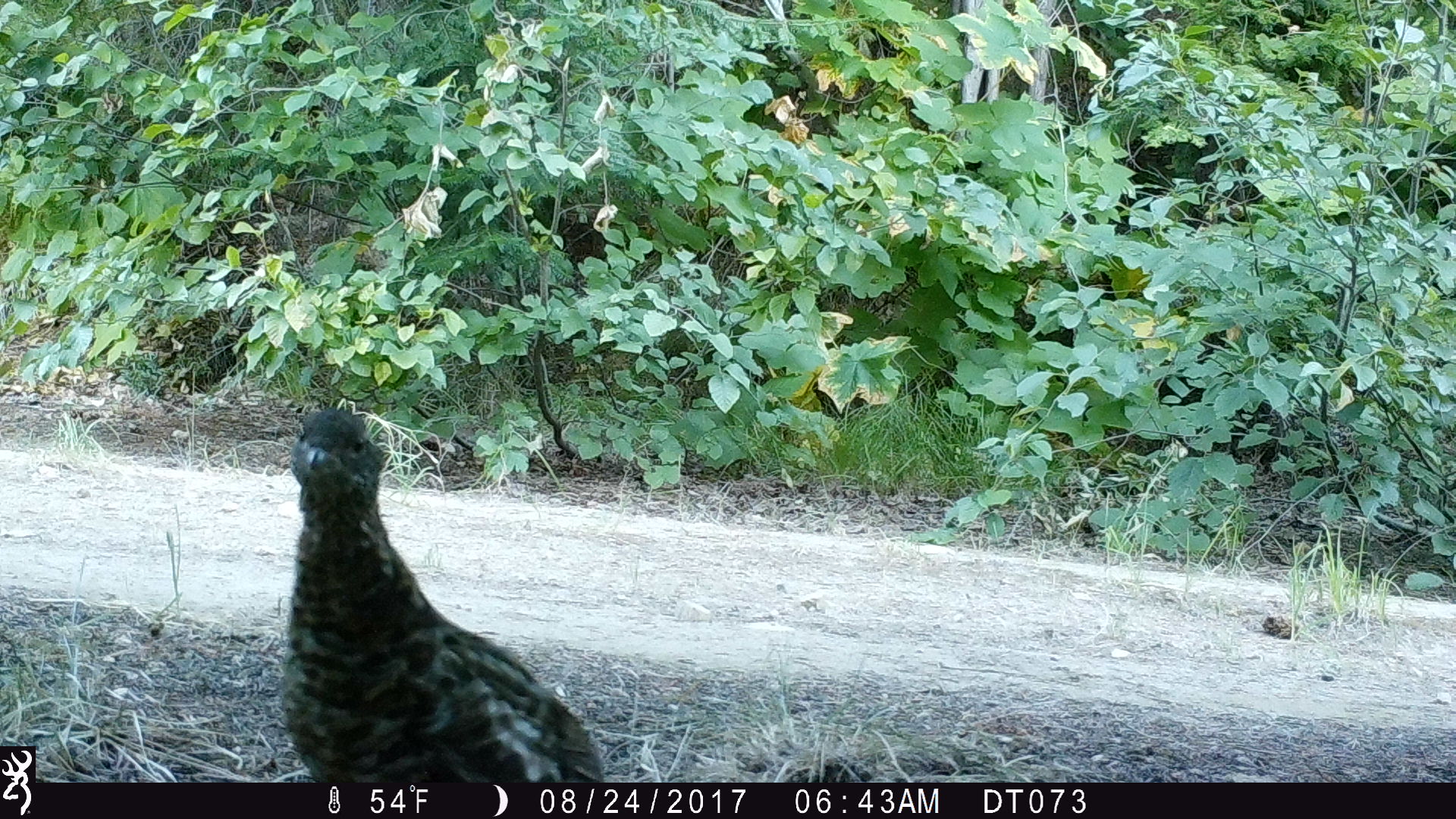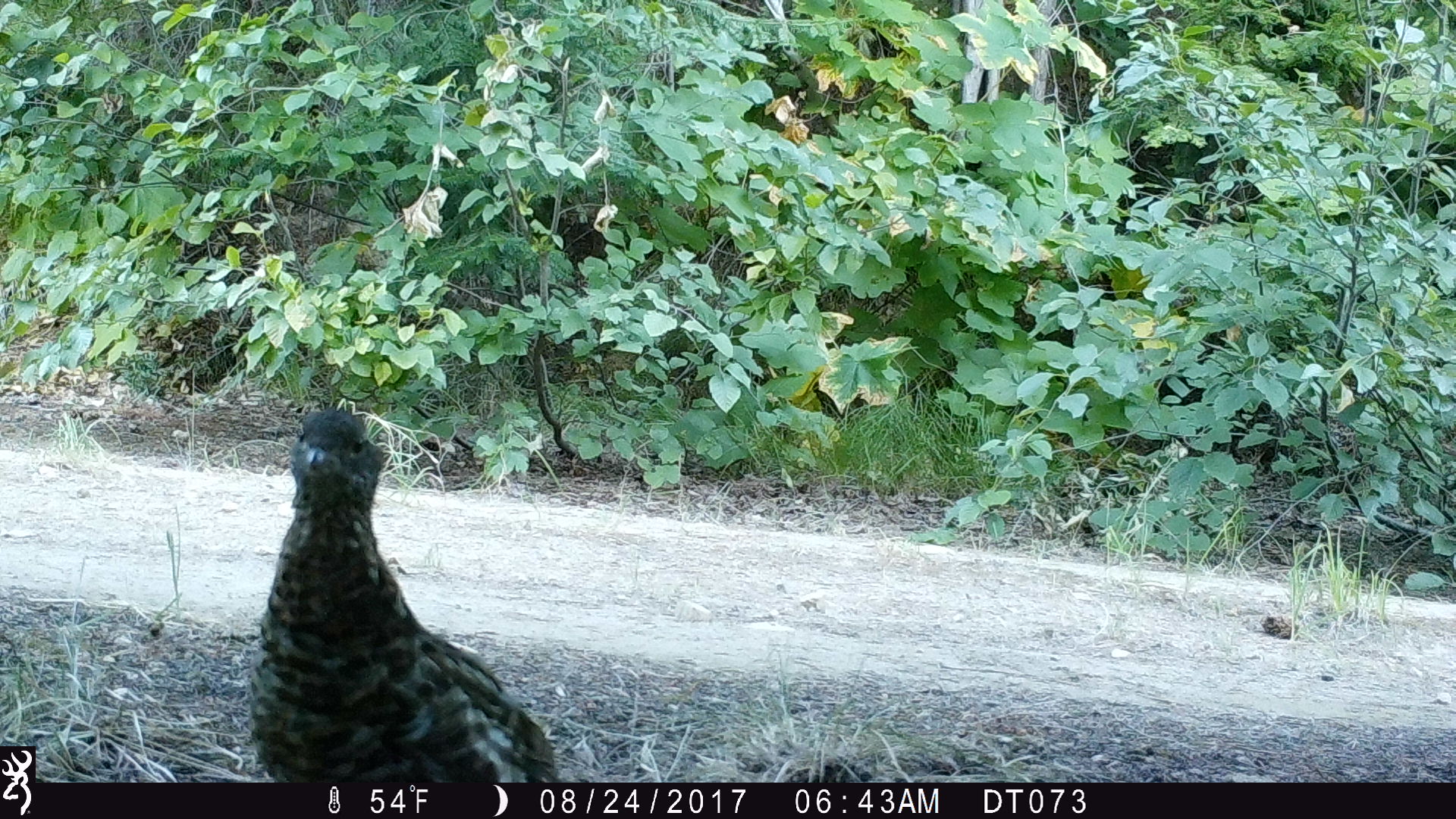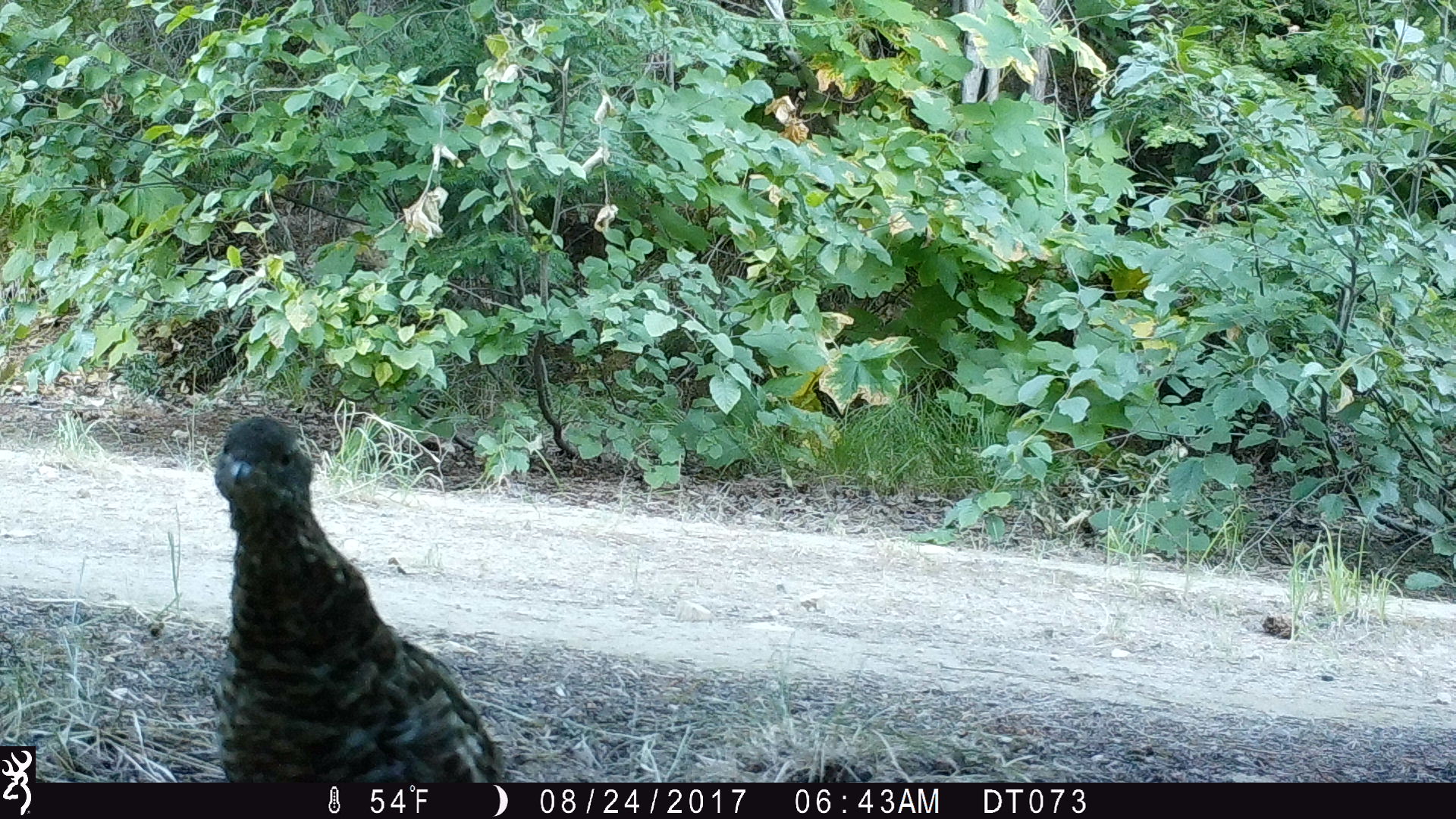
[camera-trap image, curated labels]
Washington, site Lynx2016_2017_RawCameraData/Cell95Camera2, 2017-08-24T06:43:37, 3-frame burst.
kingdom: Animalia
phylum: Chordata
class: Aves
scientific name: Aves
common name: birds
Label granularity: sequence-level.